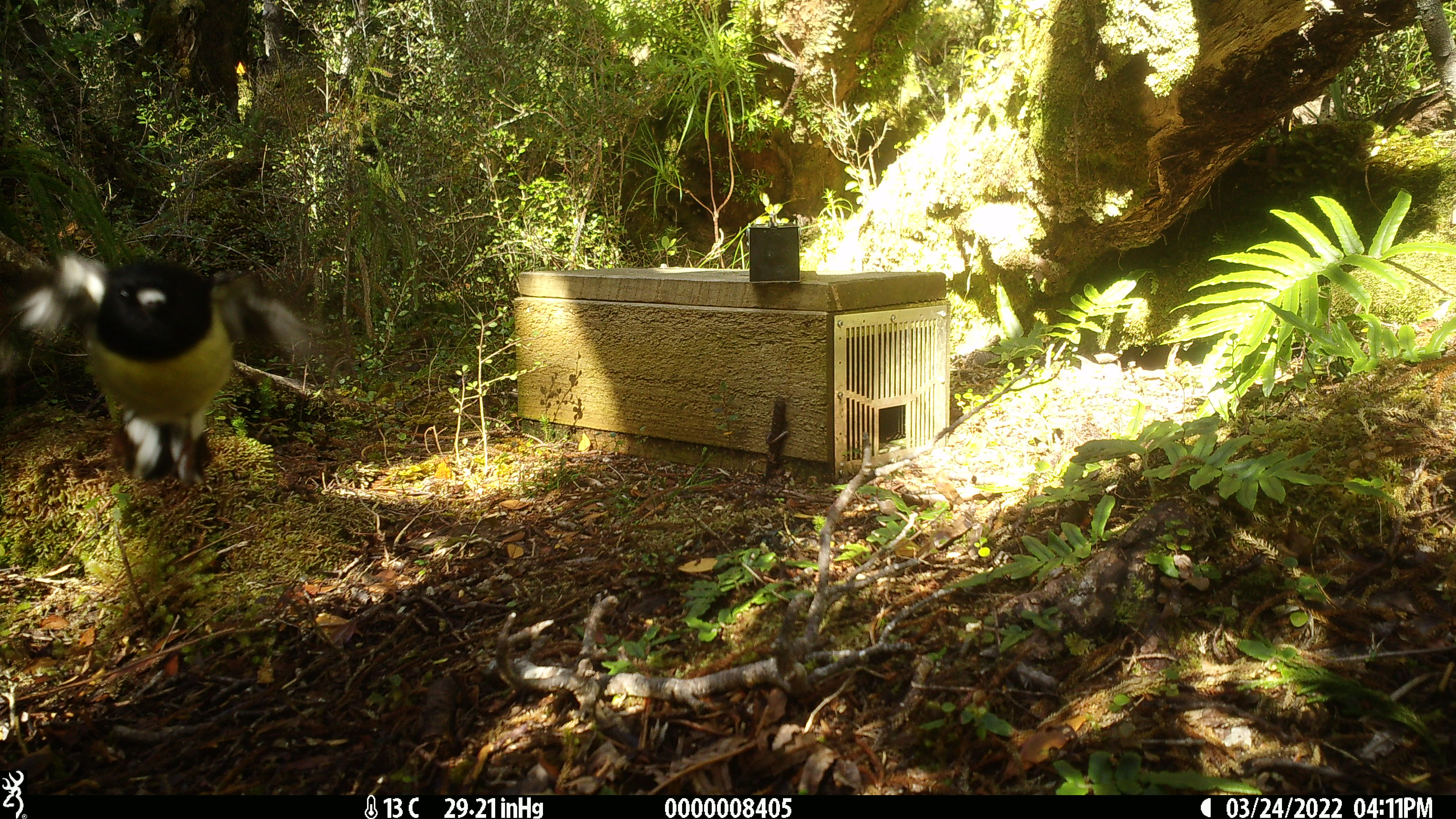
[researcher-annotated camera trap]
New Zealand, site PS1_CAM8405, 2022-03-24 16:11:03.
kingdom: Animalia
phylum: Chordata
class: Aves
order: Passeriformes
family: Petroicidae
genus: Petroica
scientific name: Petroica macrocephala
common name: tomtit